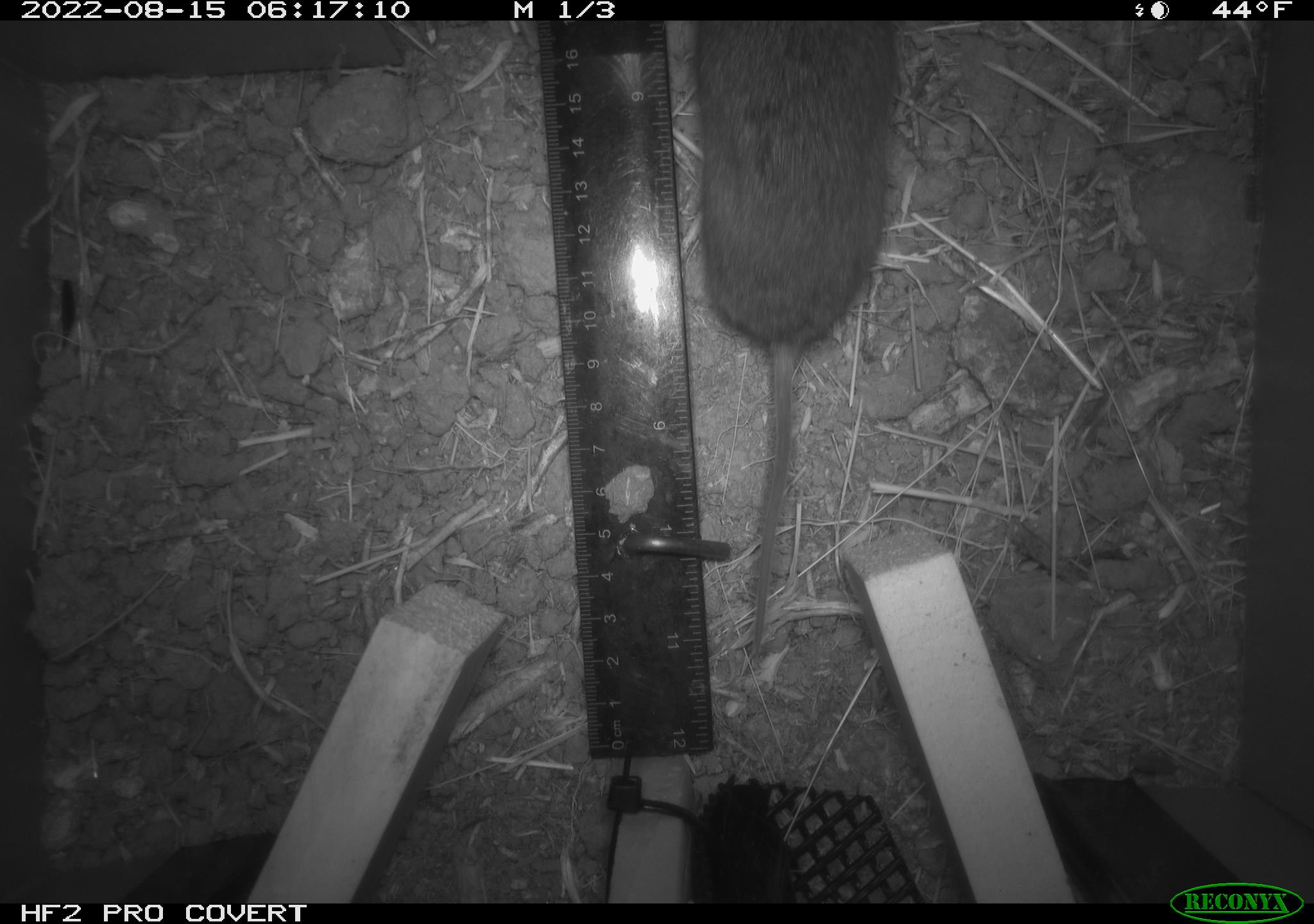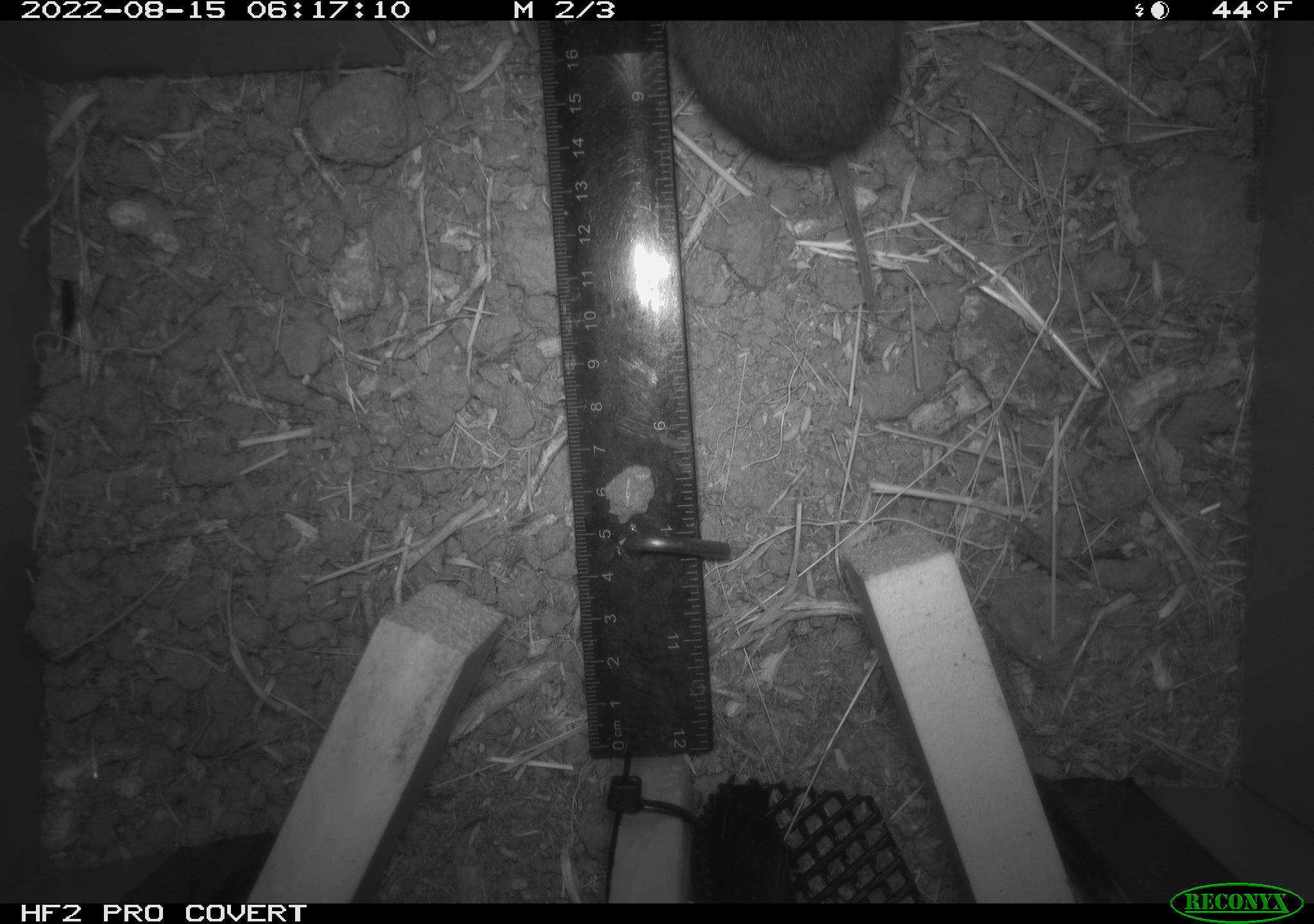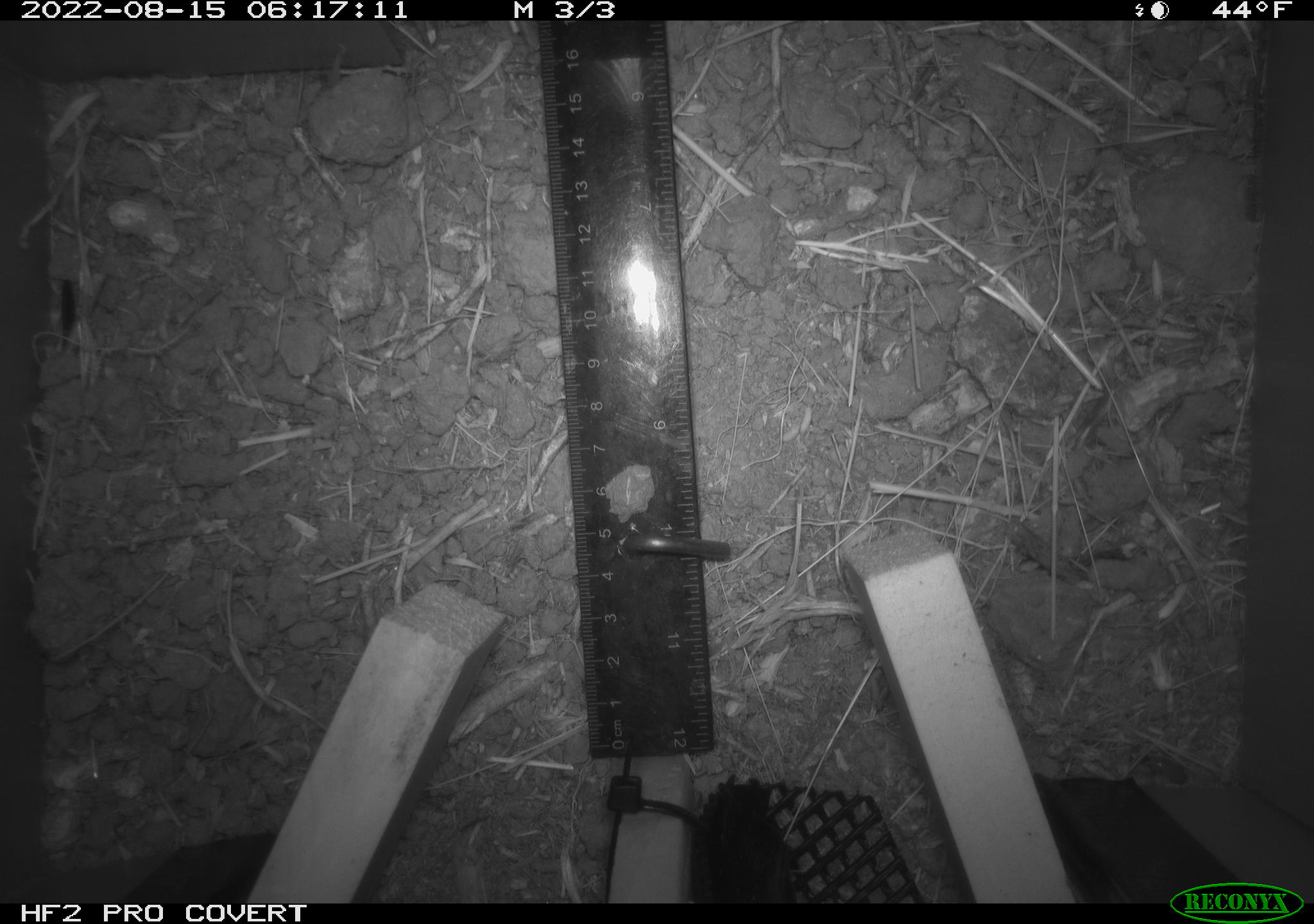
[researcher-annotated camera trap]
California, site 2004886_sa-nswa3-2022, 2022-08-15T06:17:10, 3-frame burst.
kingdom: Animalia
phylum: Chordata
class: Mammalia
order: Rodentia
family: Cricetidae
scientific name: Cricetidae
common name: hamsters, voles, lemmings, and allies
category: cricetidae family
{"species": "cricetidae family (hamsters, voles, lemmings, and allies) (Cricetidae)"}